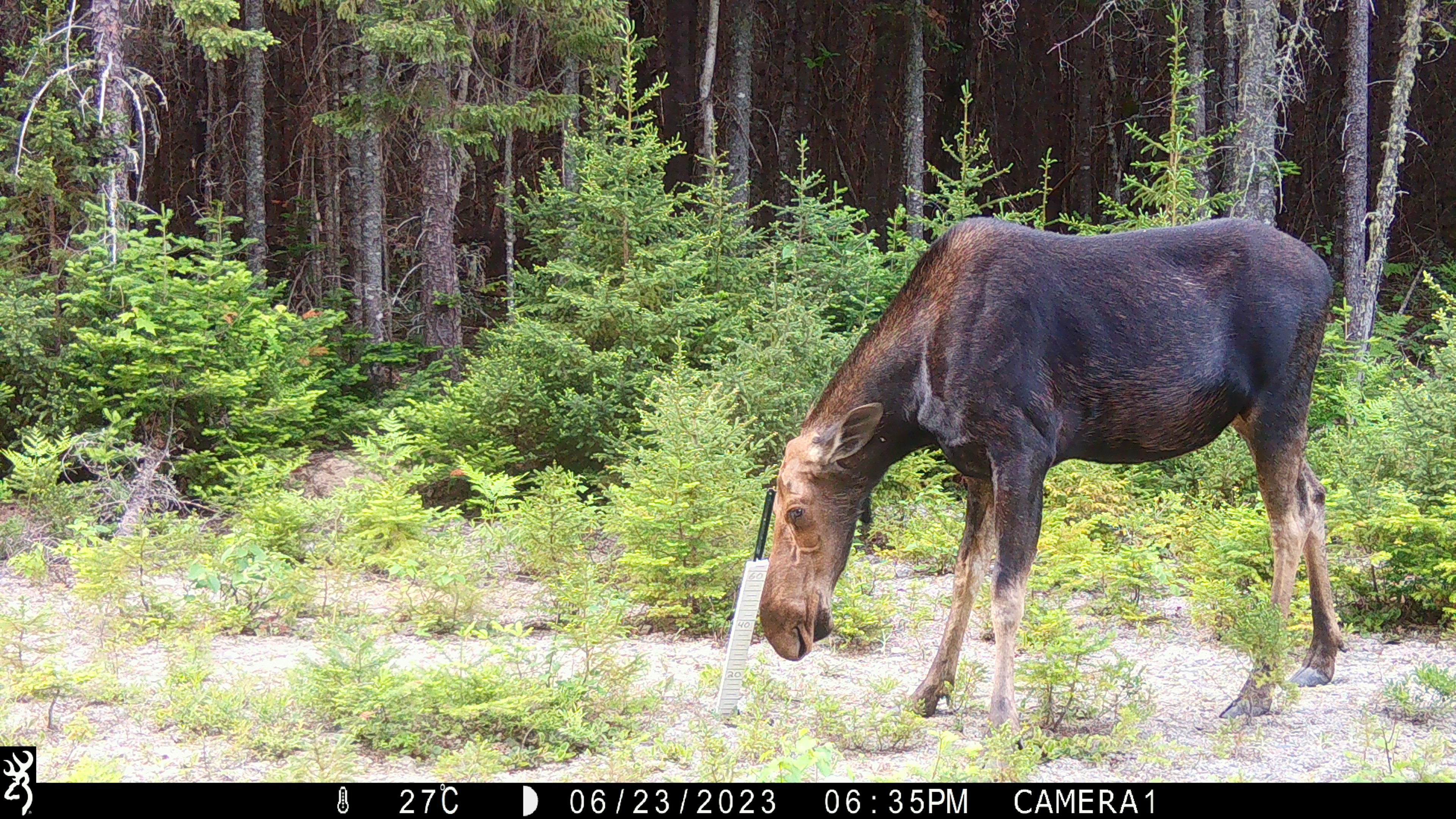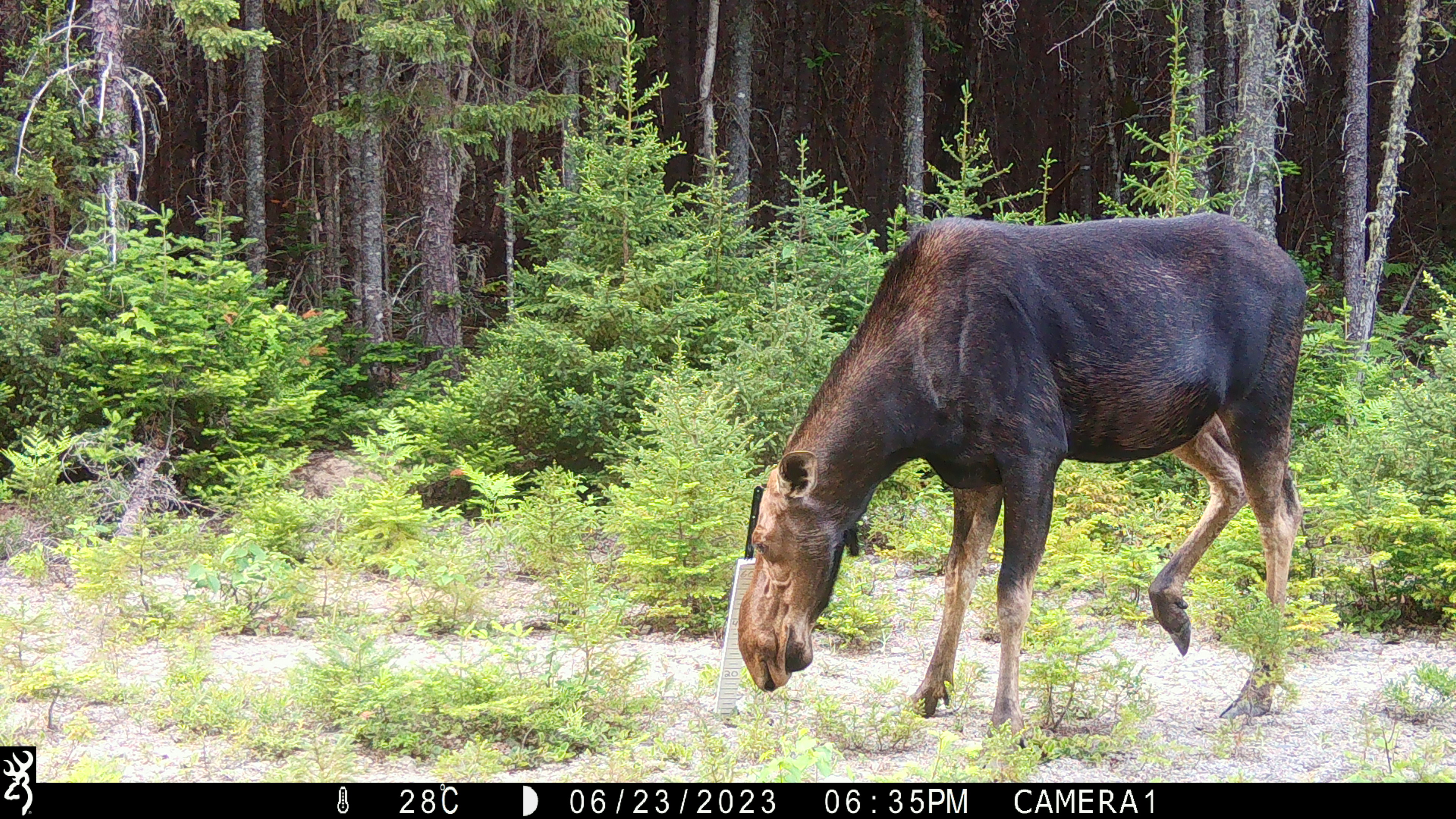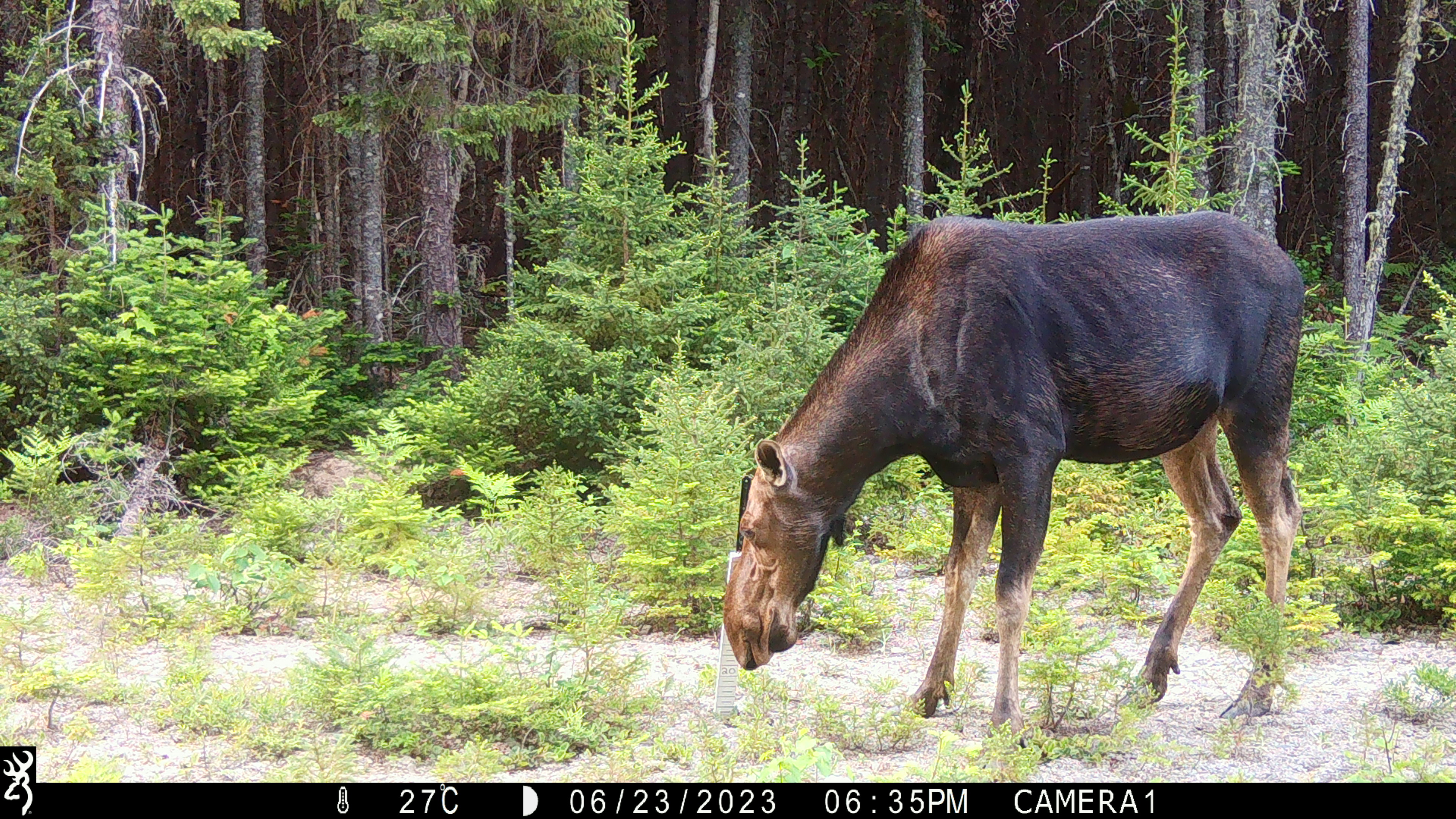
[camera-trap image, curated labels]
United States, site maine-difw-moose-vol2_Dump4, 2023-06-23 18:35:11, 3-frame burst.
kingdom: Animalia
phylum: Chordata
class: Mammalia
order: Artiodactyla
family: Cervidae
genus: Alces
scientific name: Alces alces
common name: moose